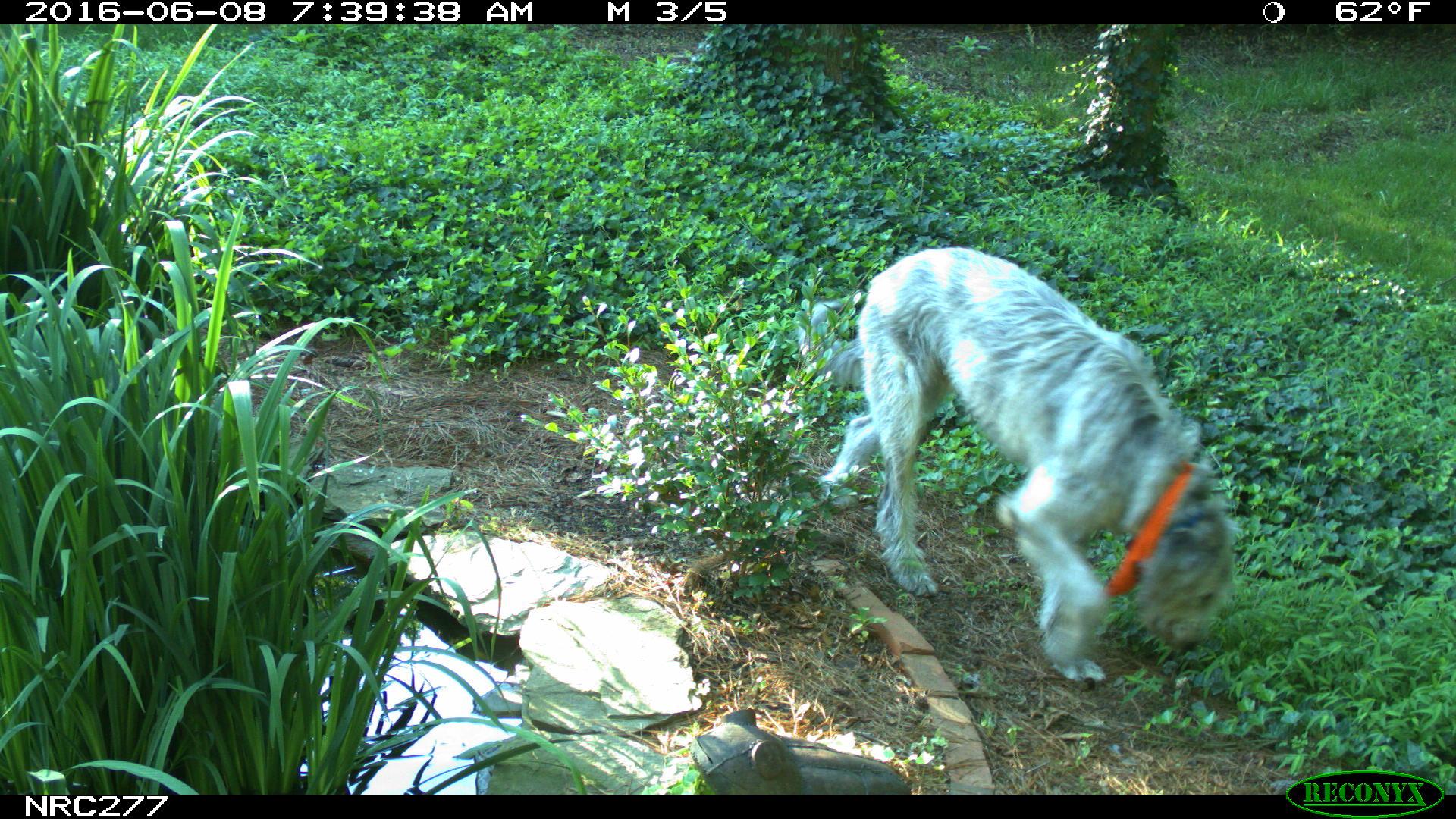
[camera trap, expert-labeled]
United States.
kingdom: Animalia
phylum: Chordata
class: Mammalia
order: Carnivora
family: Canidae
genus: Canis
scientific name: Canis familiaris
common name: domestic dog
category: Dog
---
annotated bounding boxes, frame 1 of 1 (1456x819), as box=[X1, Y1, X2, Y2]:
Dog: box=[803, 233, 1248, 707]